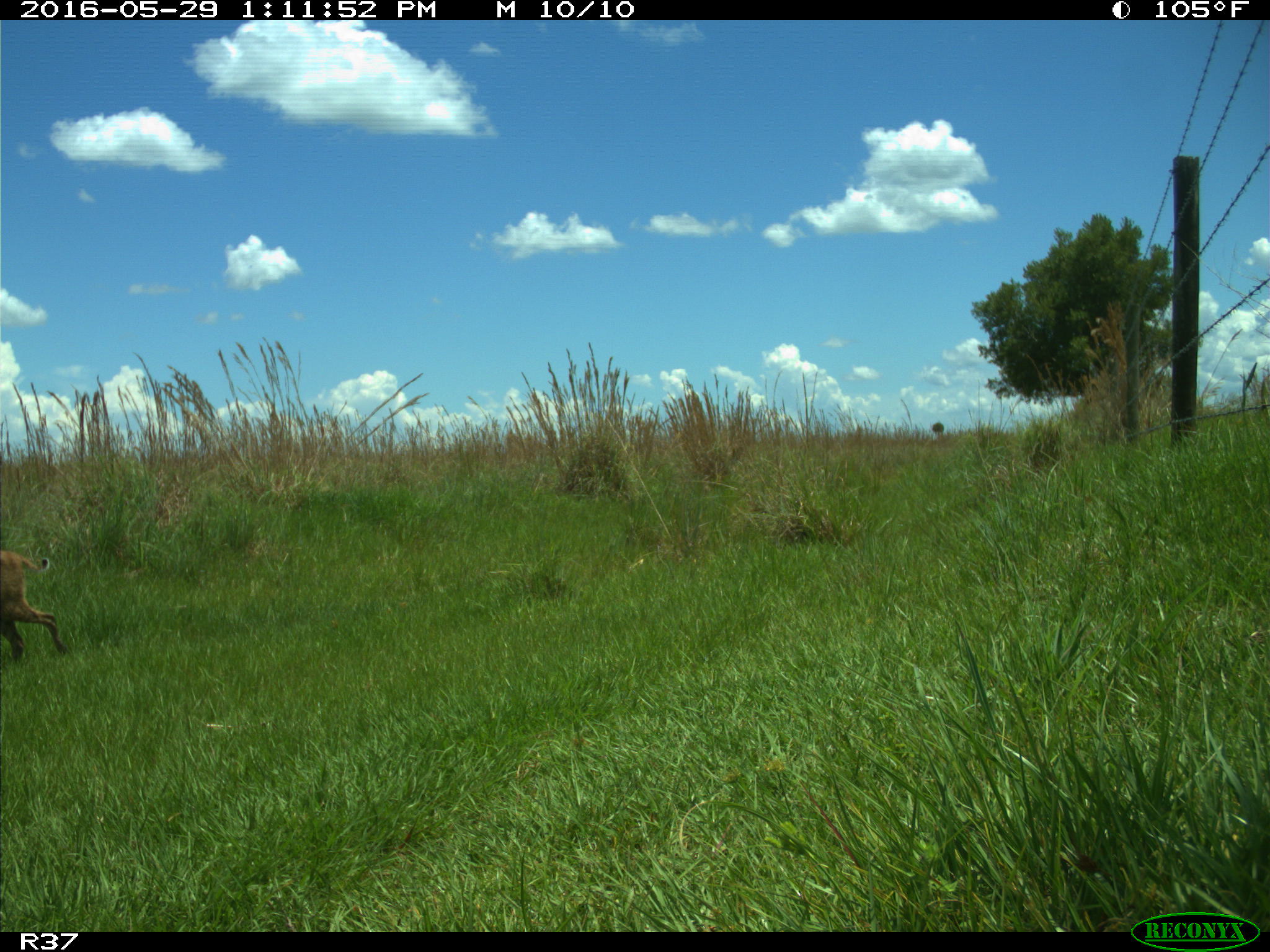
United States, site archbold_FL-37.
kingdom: Animalia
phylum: Chordata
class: Mammalia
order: Carnivora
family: Felidae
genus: Lynx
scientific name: Lynx rufus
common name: bobcat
Lynx rufus (bobcat).